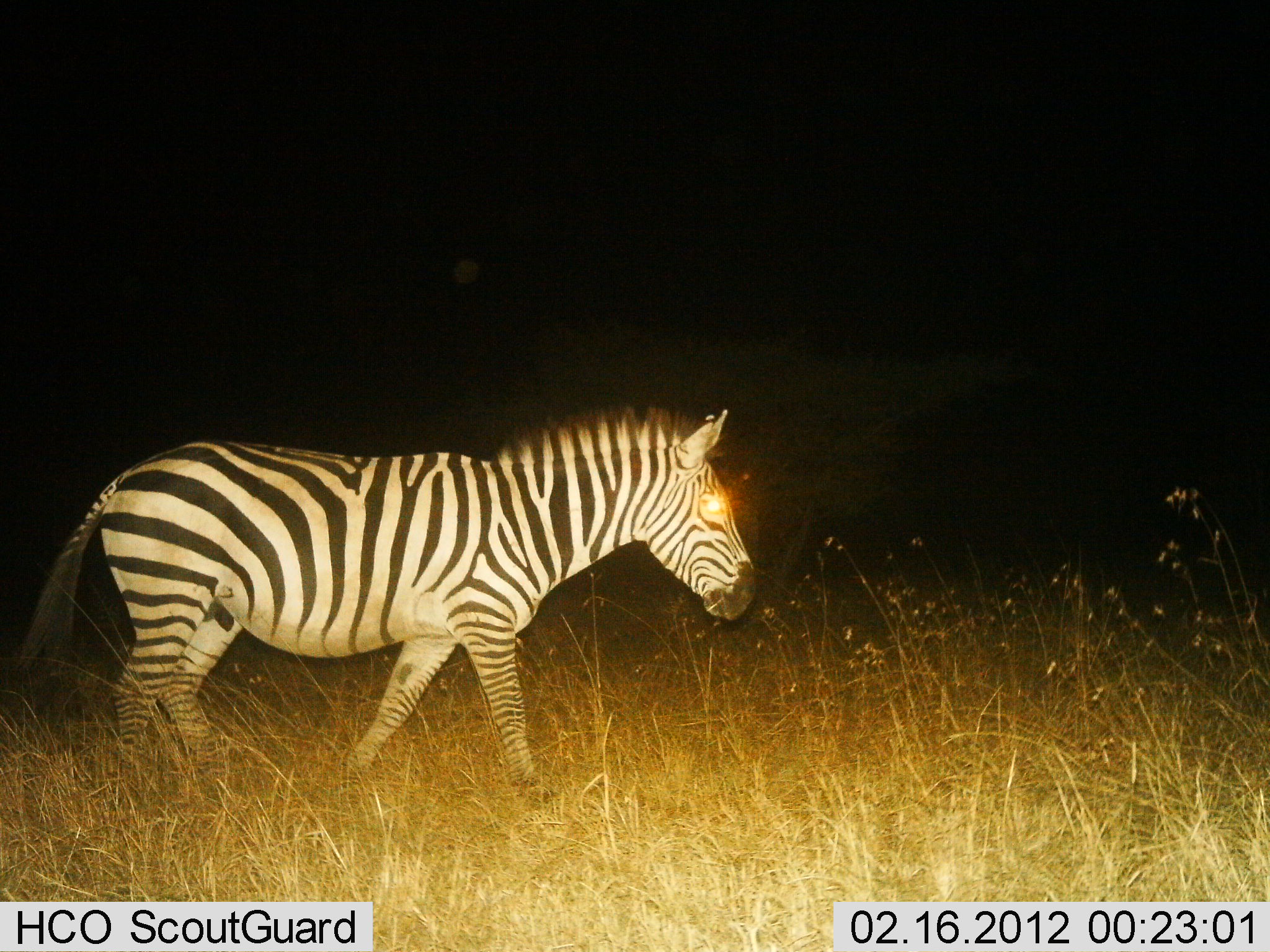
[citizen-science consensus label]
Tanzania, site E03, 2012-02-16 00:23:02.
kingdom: Animalia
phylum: Chordata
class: Mammalia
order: Perissodactyla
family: Equidae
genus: Equus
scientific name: Equus quagga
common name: plains zebra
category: zebra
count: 1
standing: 3%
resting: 3%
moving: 94%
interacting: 0%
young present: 0%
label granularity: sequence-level